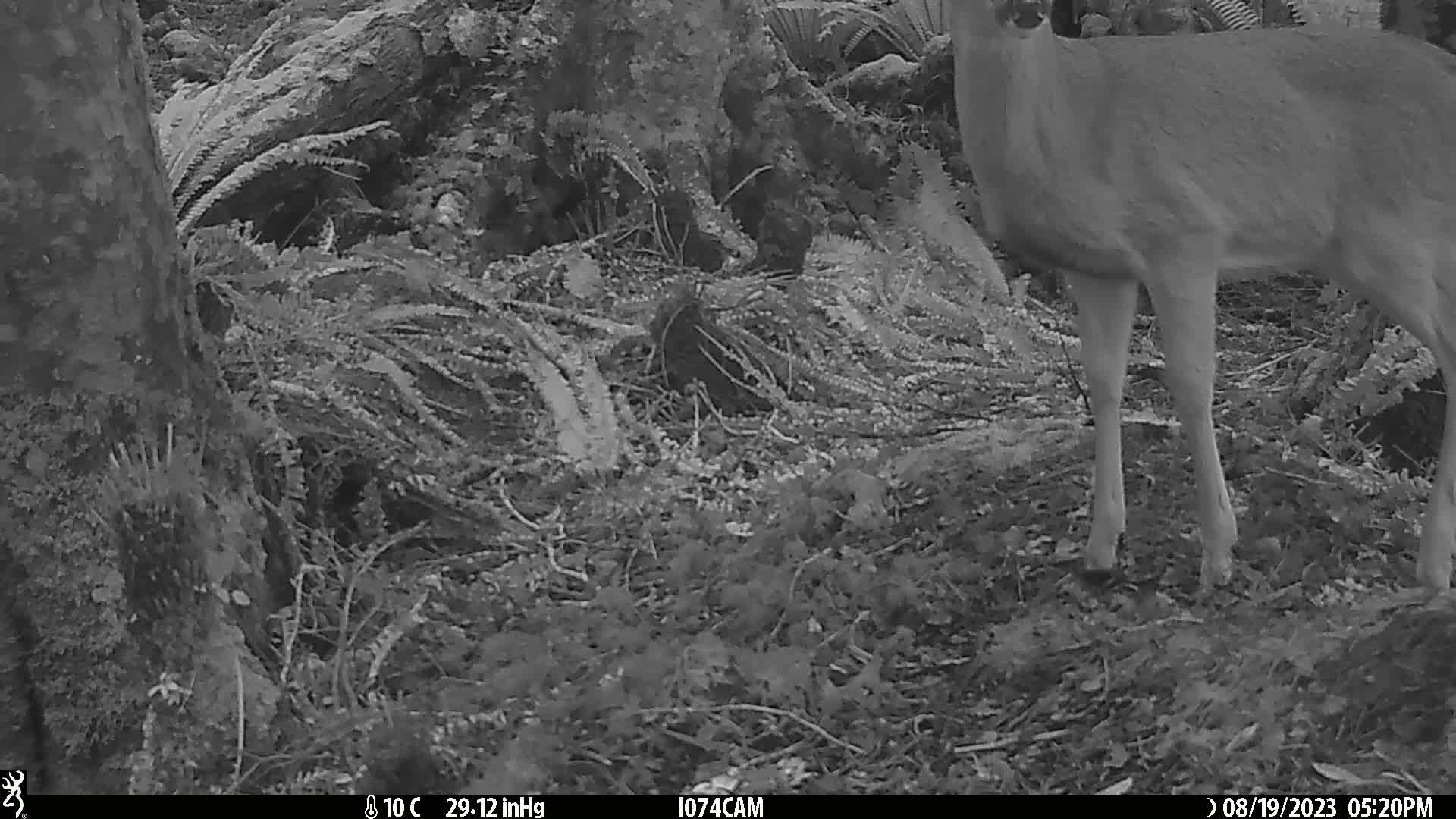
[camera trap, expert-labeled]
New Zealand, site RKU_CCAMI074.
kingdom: Animalia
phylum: Chordata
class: Mammalia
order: Artiodactyla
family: Cervidae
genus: Odocoileus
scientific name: Odocoileus virginianus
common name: white-tailed deer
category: white tailed deer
White tailed deer (white-tailed deer) (Odocoileus virginianus).